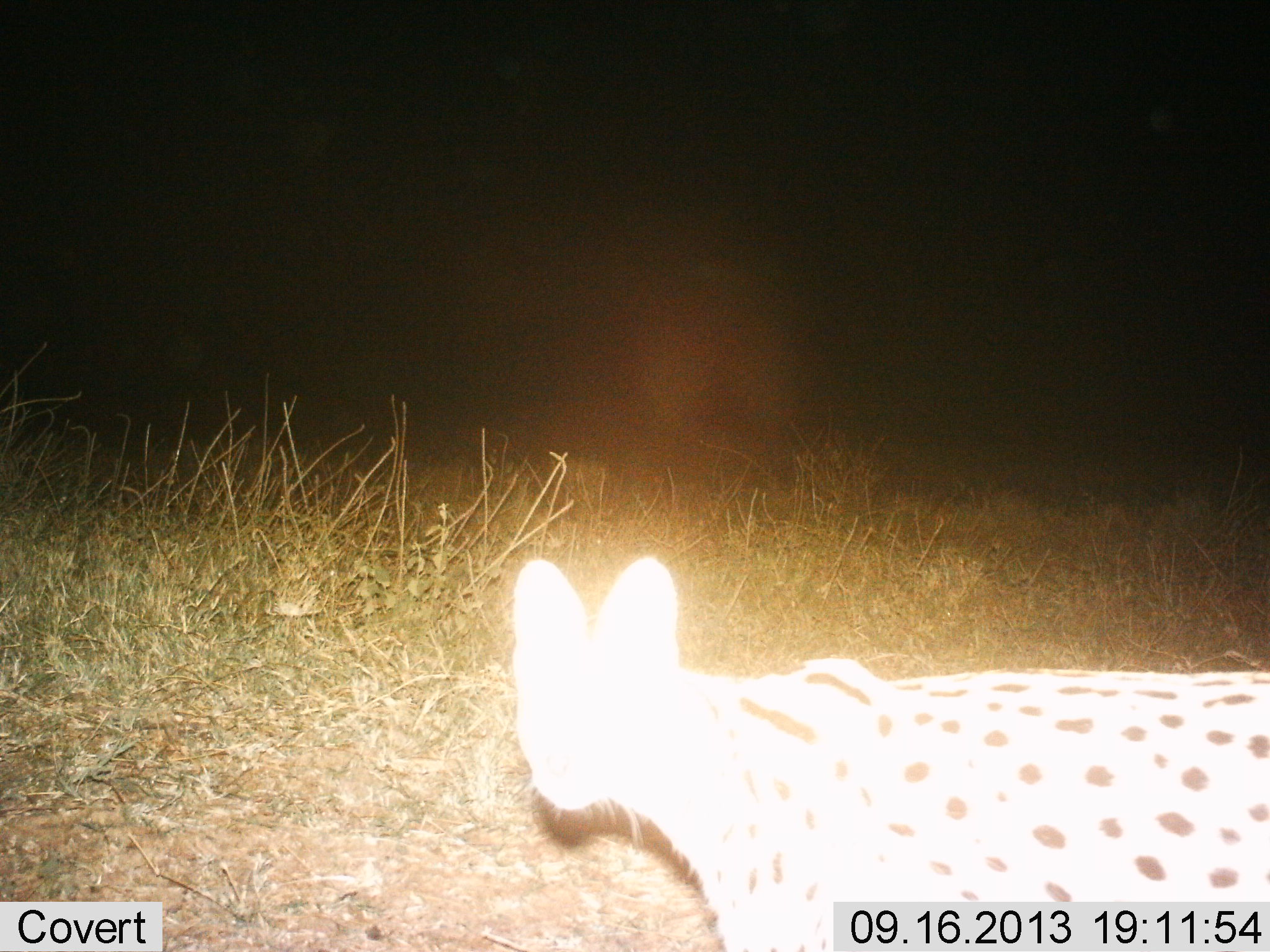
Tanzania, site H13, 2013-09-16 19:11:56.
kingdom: Animalia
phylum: Chordata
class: Mammalia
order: Carnivora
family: Felidae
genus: Leptailurus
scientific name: Leptailurus serval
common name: serval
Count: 1.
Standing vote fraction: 70%.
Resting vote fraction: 0%.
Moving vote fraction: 30%.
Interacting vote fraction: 0%.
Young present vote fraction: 0%.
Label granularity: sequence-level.